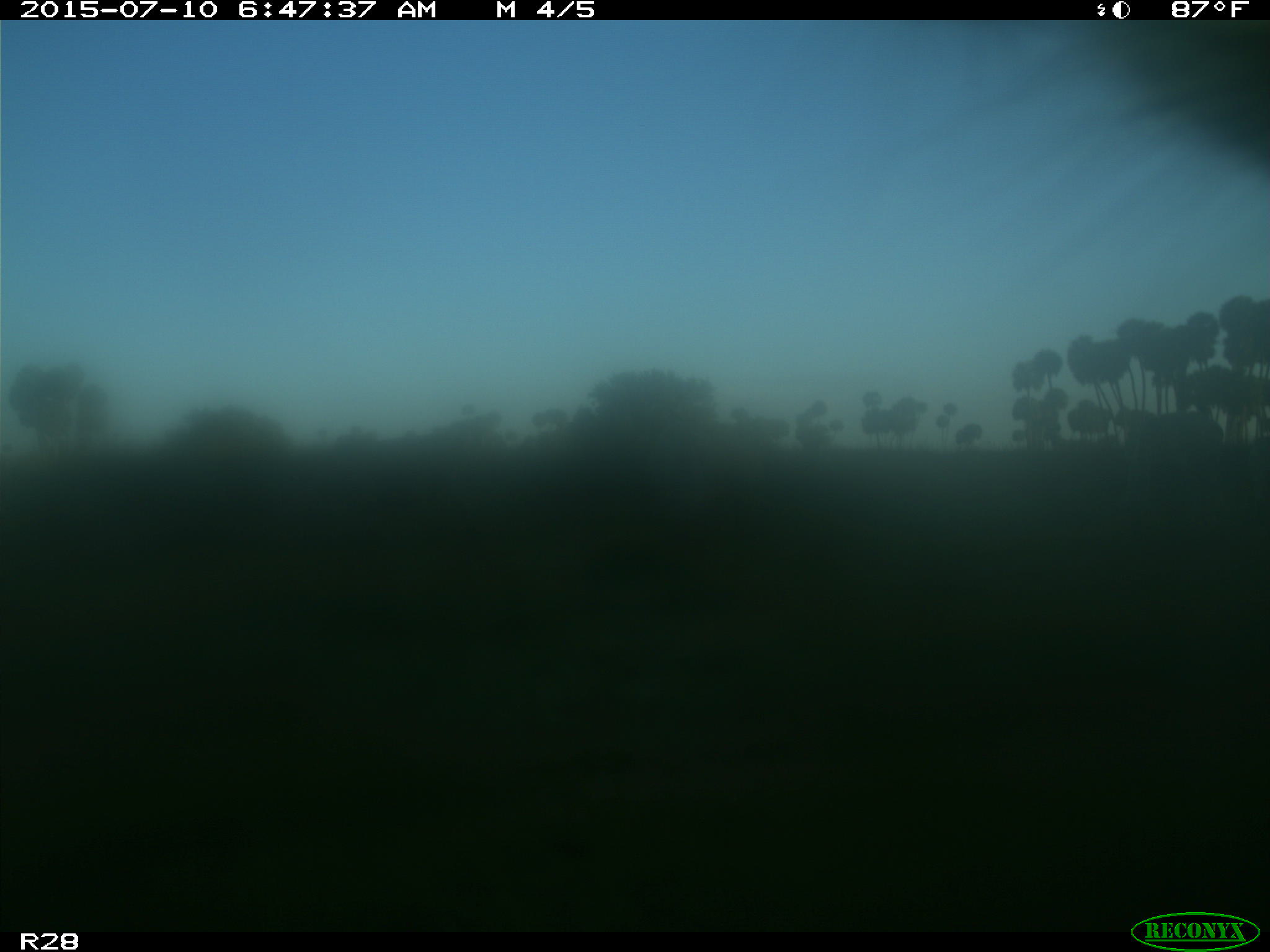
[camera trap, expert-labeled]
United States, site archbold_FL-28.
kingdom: Animalia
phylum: Chordata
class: Mammalia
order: Artiodactyla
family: Bovidae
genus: Bos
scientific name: Bos taurus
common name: domestic cow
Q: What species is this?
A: Bos taurus (domestic cow).